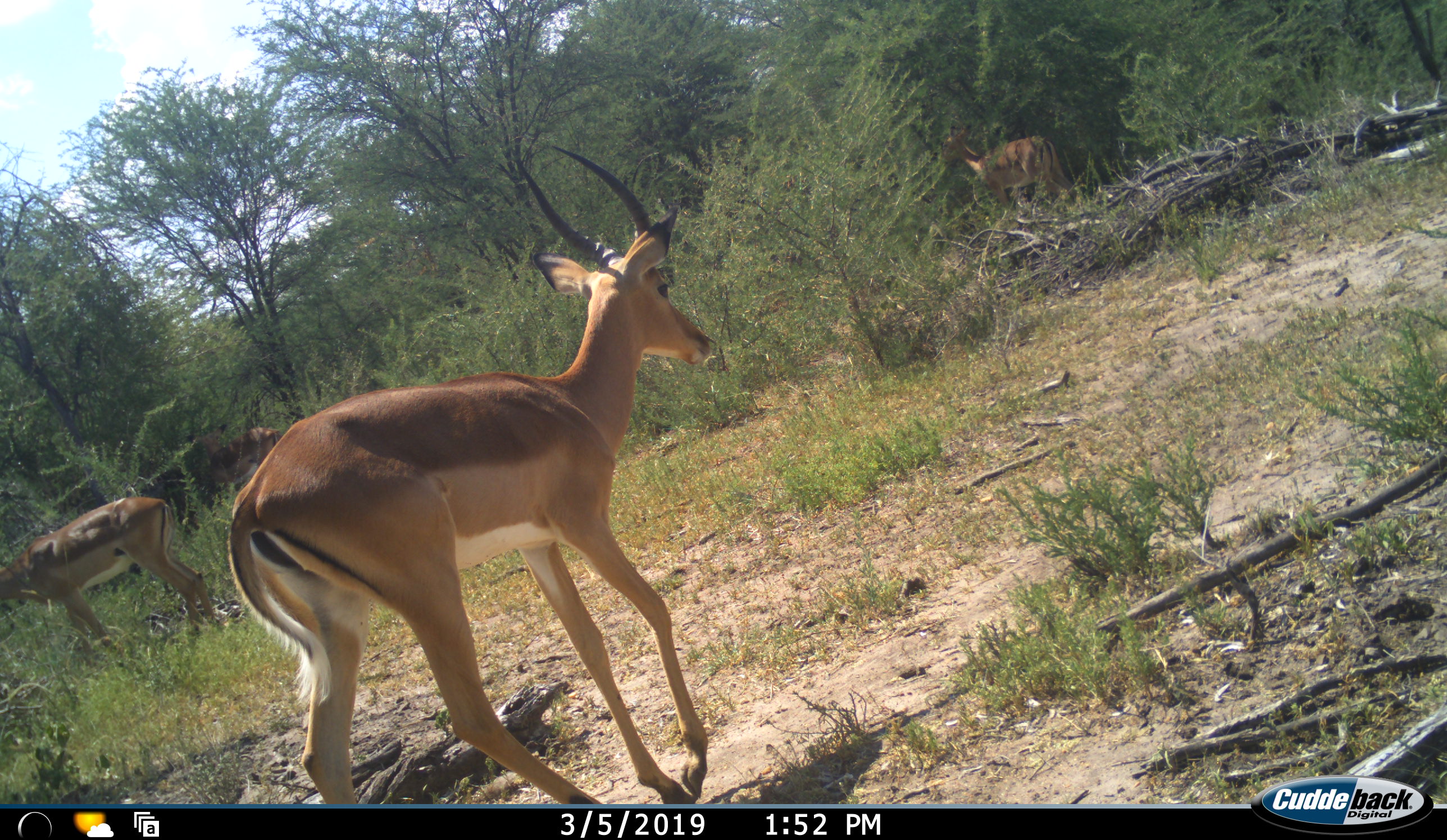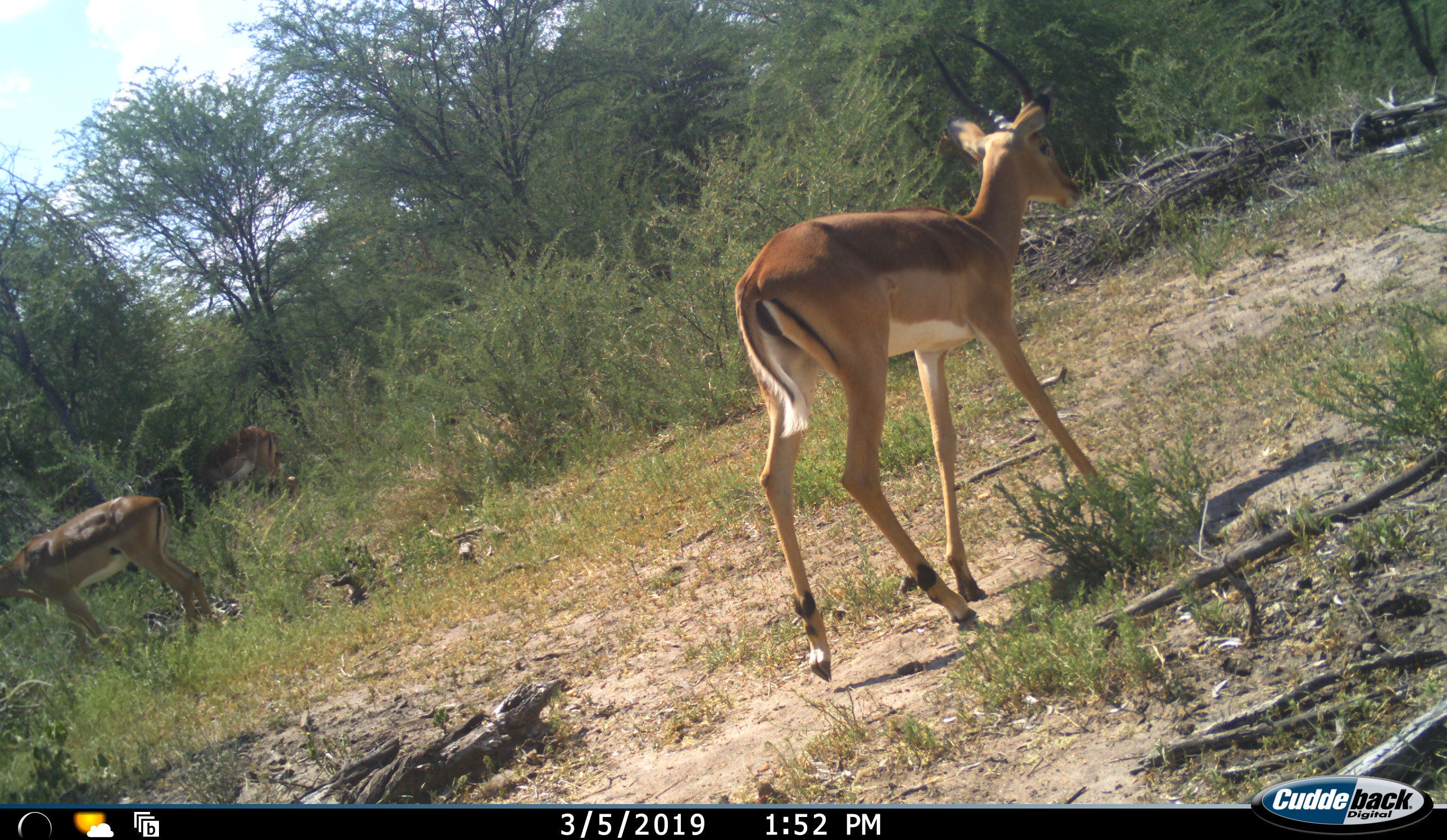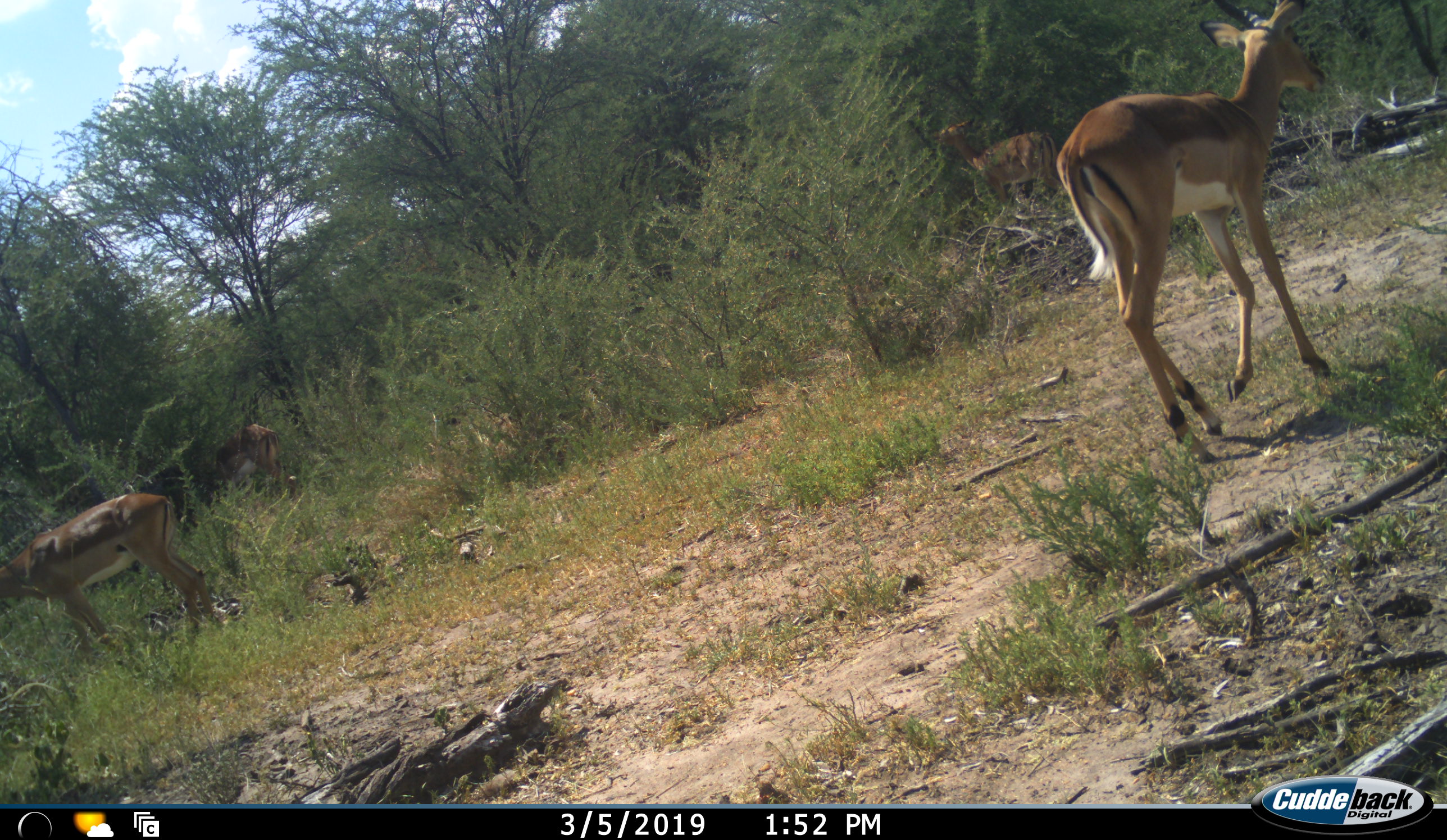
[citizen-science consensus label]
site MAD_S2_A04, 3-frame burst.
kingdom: Animalia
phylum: Chordata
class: Mammalia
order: Artiodactyla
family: Bovidae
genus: Aepyceros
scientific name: Aepyceros melampus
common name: impala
Impala (Aepyceros melampus), count 4. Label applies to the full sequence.